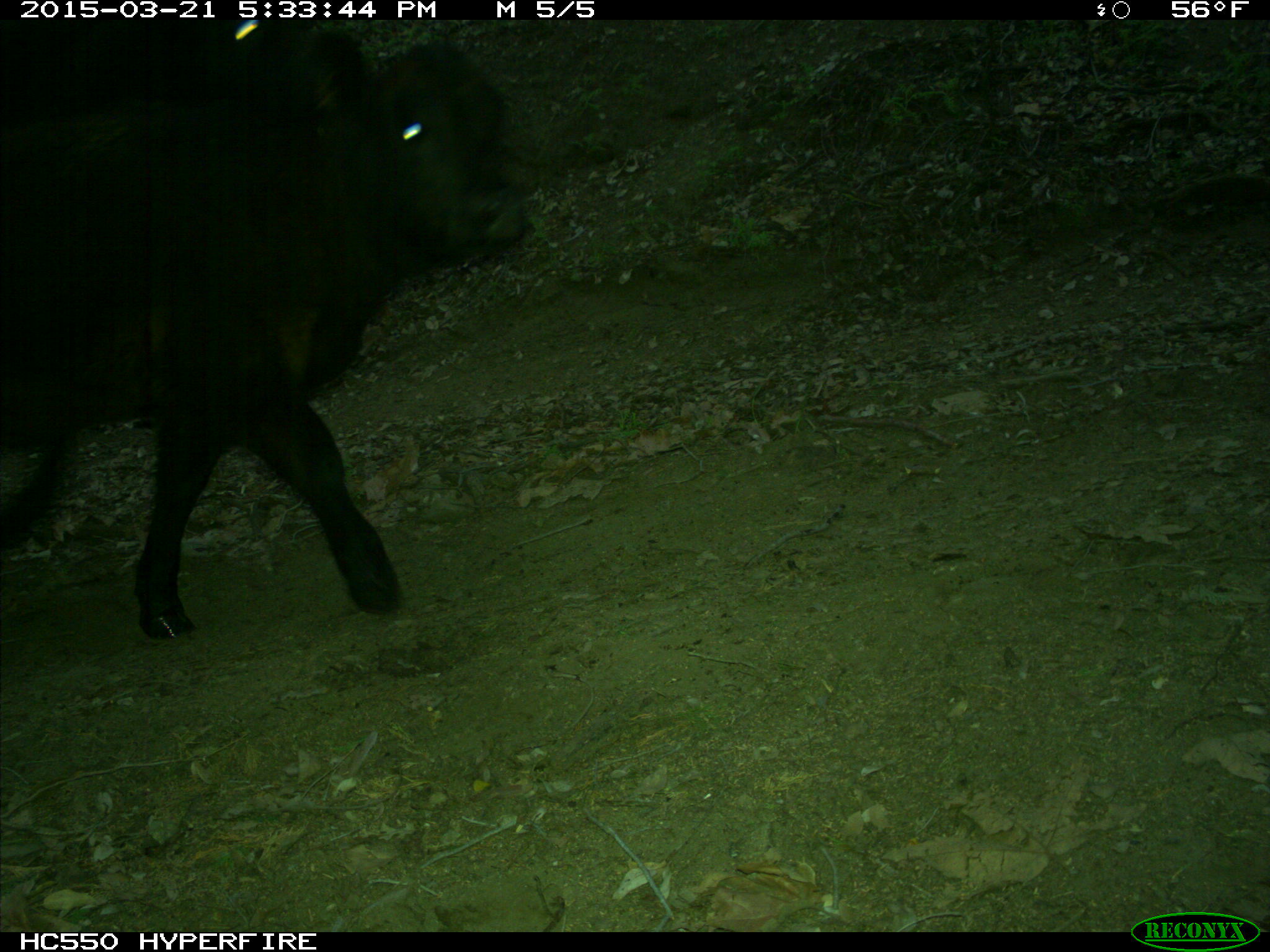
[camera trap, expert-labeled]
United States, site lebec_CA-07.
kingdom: Animalia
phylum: Chordata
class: Mammalia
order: Artiodactyla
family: Bovidae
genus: Bos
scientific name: Bos taurus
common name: domestic cow